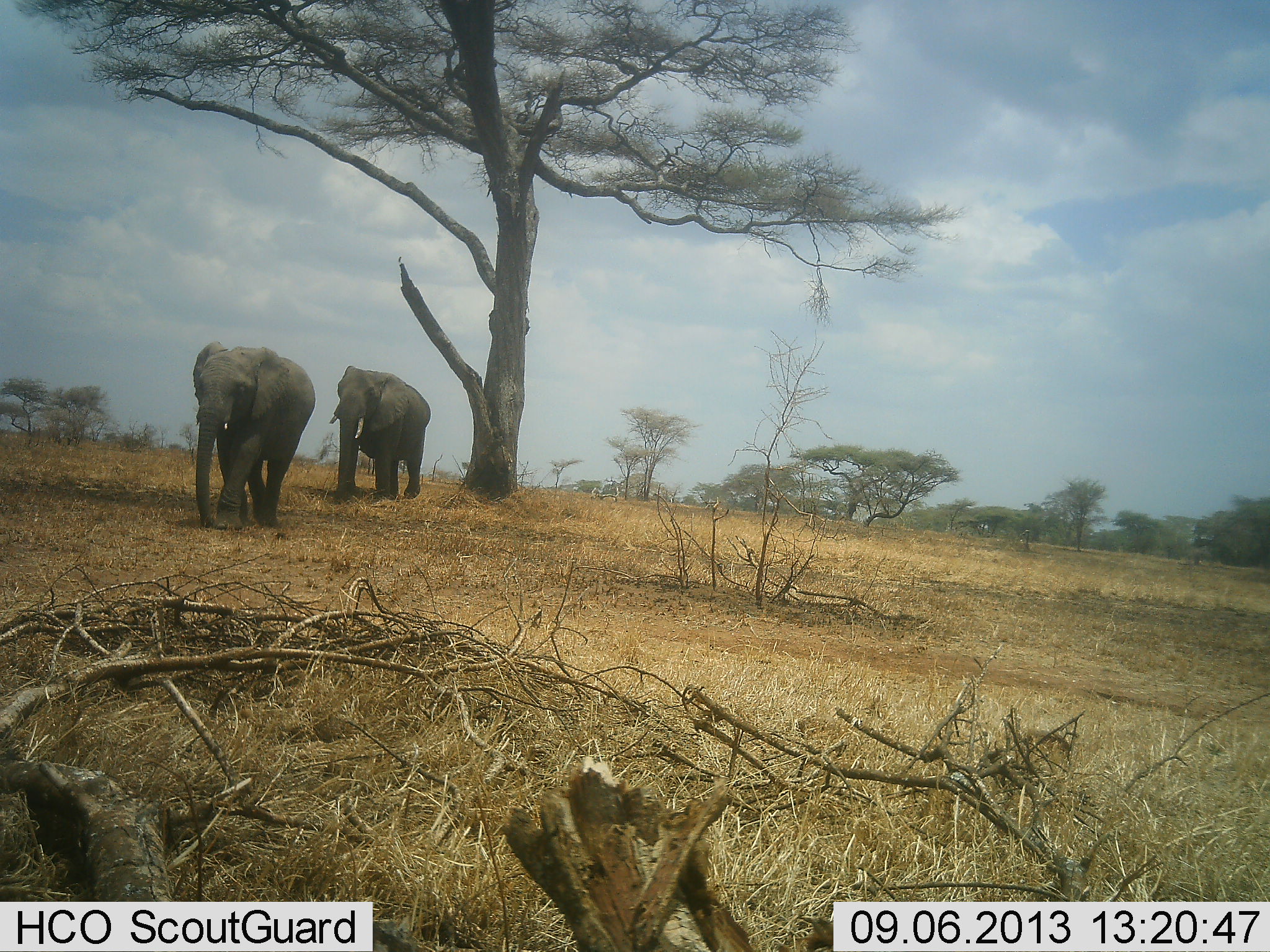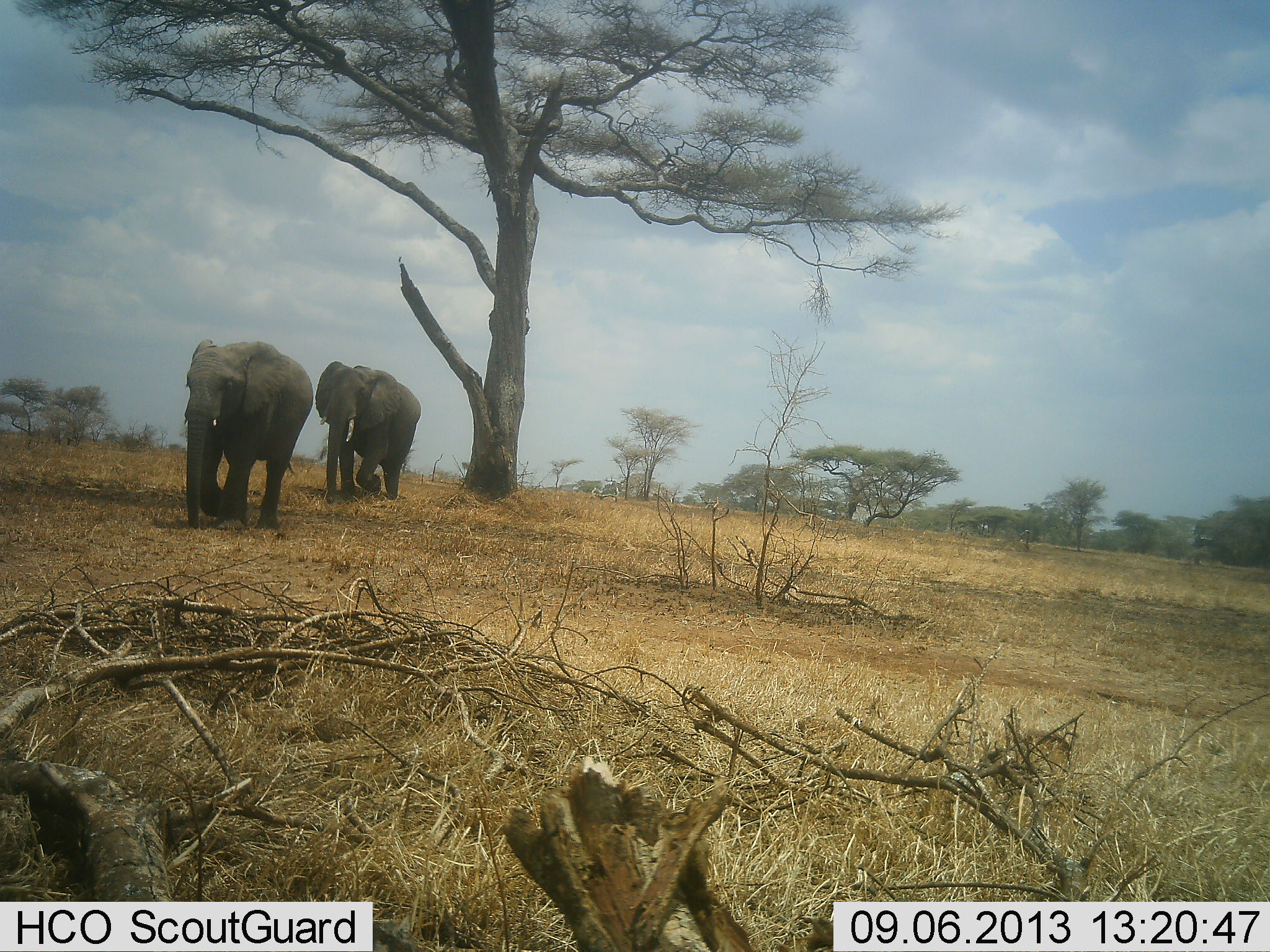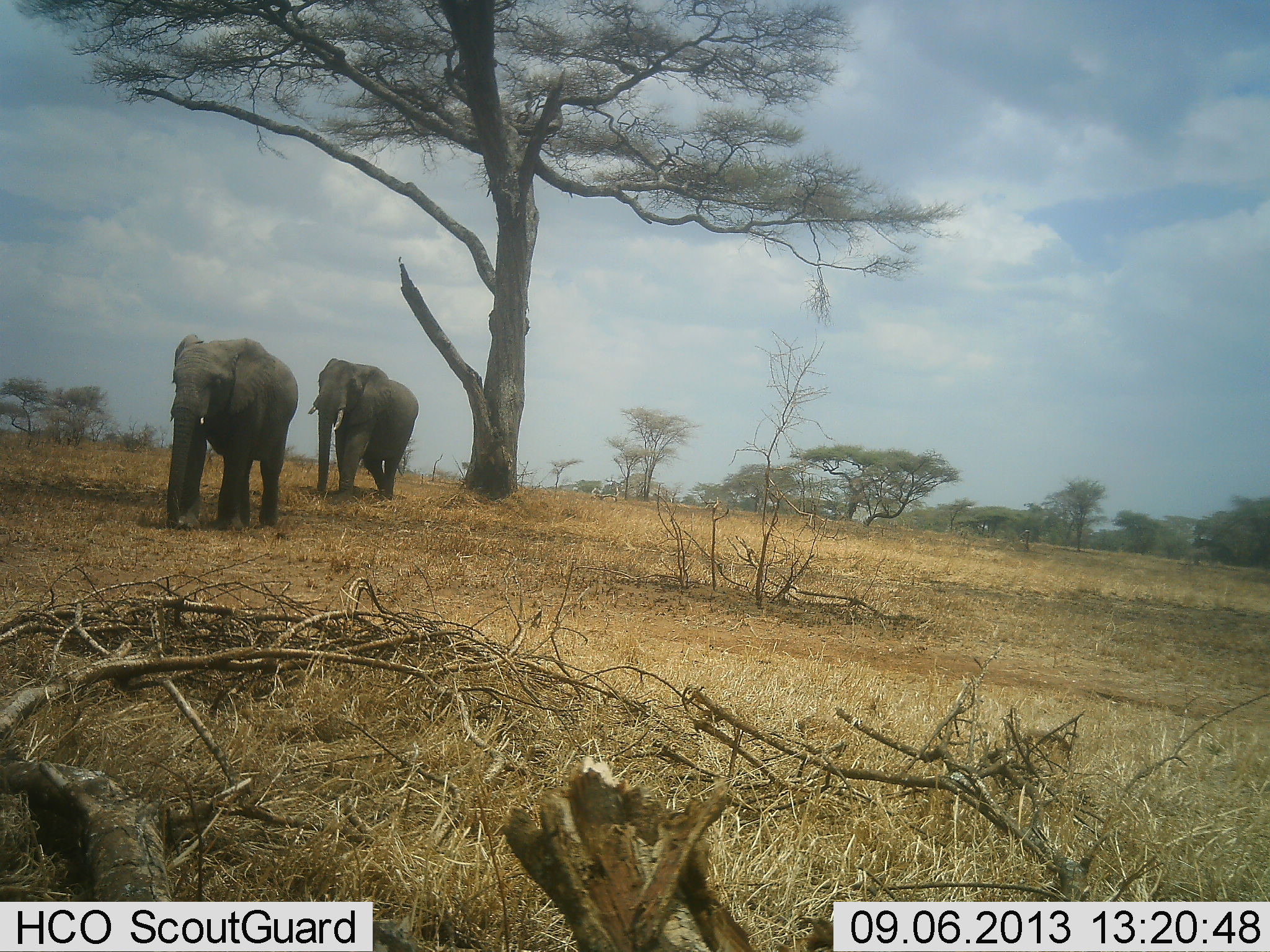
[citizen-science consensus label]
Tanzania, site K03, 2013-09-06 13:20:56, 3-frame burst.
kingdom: Animalia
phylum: Chordata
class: Mammalia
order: Proboscidea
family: Elephantidae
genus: Loxodonta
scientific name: Loxodonta africana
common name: african bush elephant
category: elephant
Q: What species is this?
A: Elephant (african bush elephant) (Loxodonta africana).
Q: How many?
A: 2.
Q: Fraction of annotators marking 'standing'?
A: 0%.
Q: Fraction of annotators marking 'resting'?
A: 0%.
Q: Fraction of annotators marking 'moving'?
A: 100%.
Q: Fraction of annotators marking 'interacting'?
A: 0%.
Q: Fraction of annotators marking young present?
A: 0%.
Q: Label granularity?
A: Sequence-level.